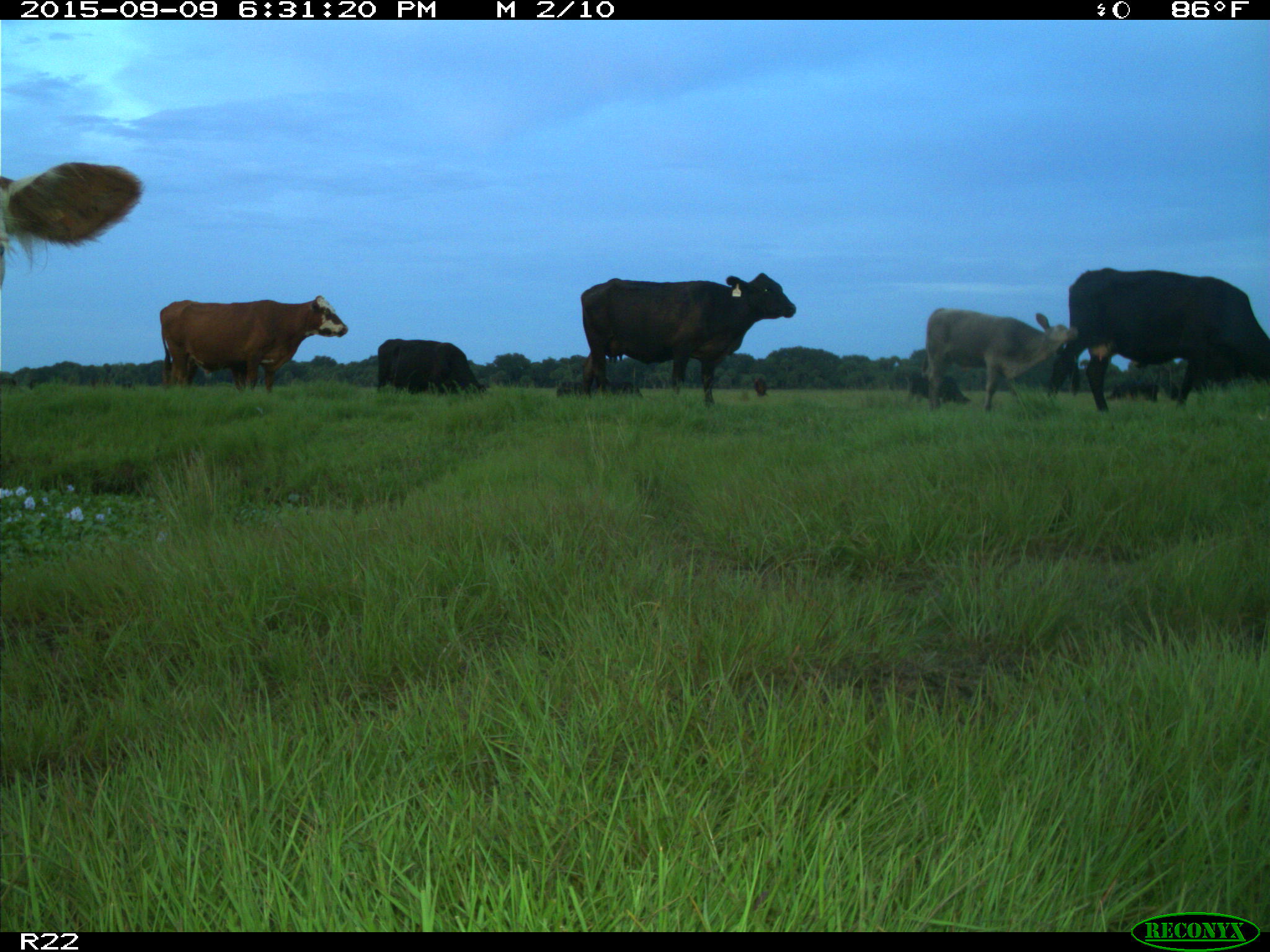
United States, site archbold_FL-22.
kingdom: Animalia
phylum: Chordata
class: Mammalia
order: Artiodactyla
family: Bovidae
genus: Bos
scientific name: Bos taurus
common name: domestic cow